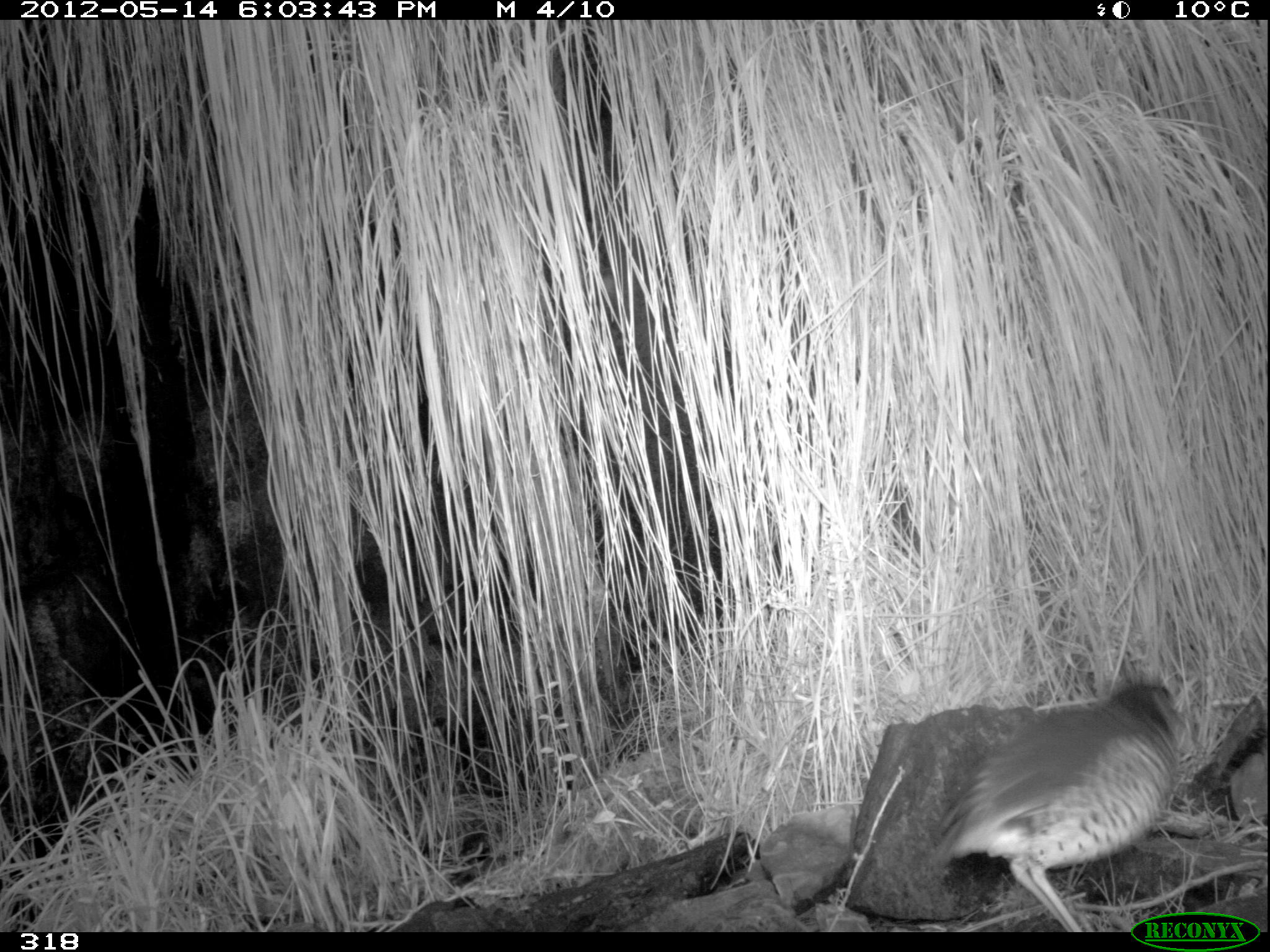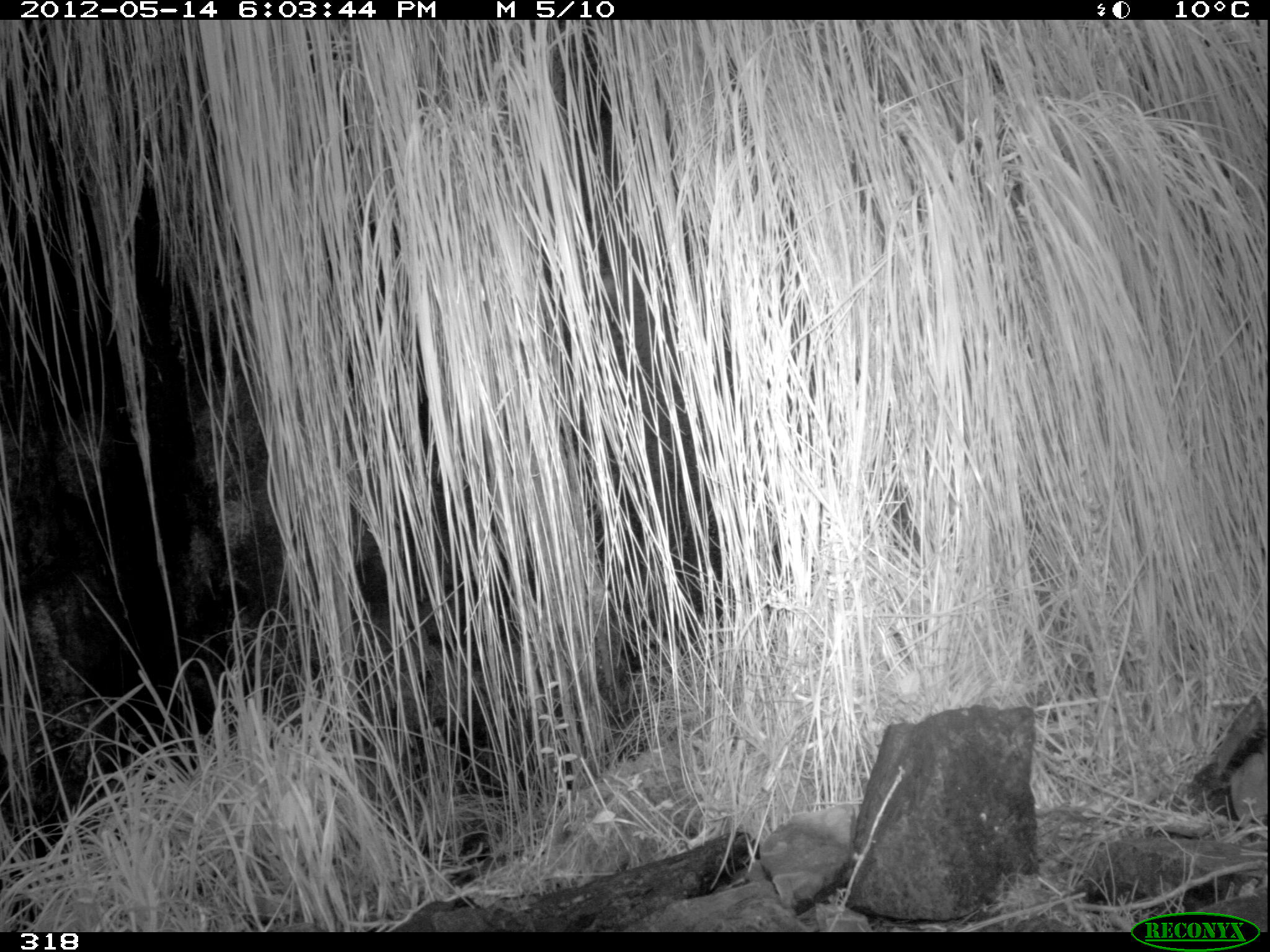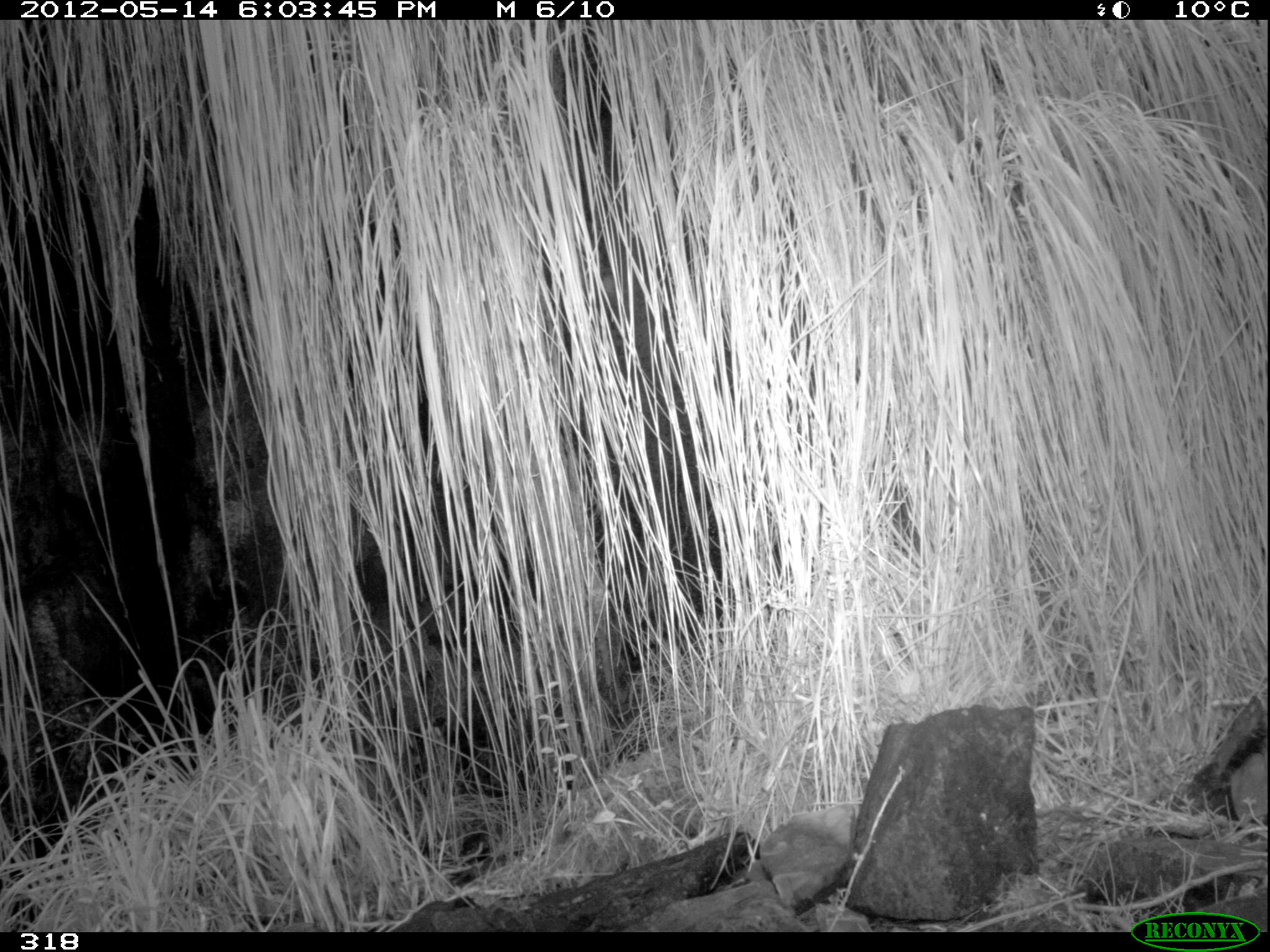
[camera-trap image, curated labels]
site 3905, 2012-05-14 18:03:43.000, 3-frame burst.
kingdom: Animalia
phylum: Chordata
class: Aves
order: Passeriformes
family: Grallariidae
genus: Grallaria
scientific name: Grallaria andicolus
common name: stripe-headed antpitta